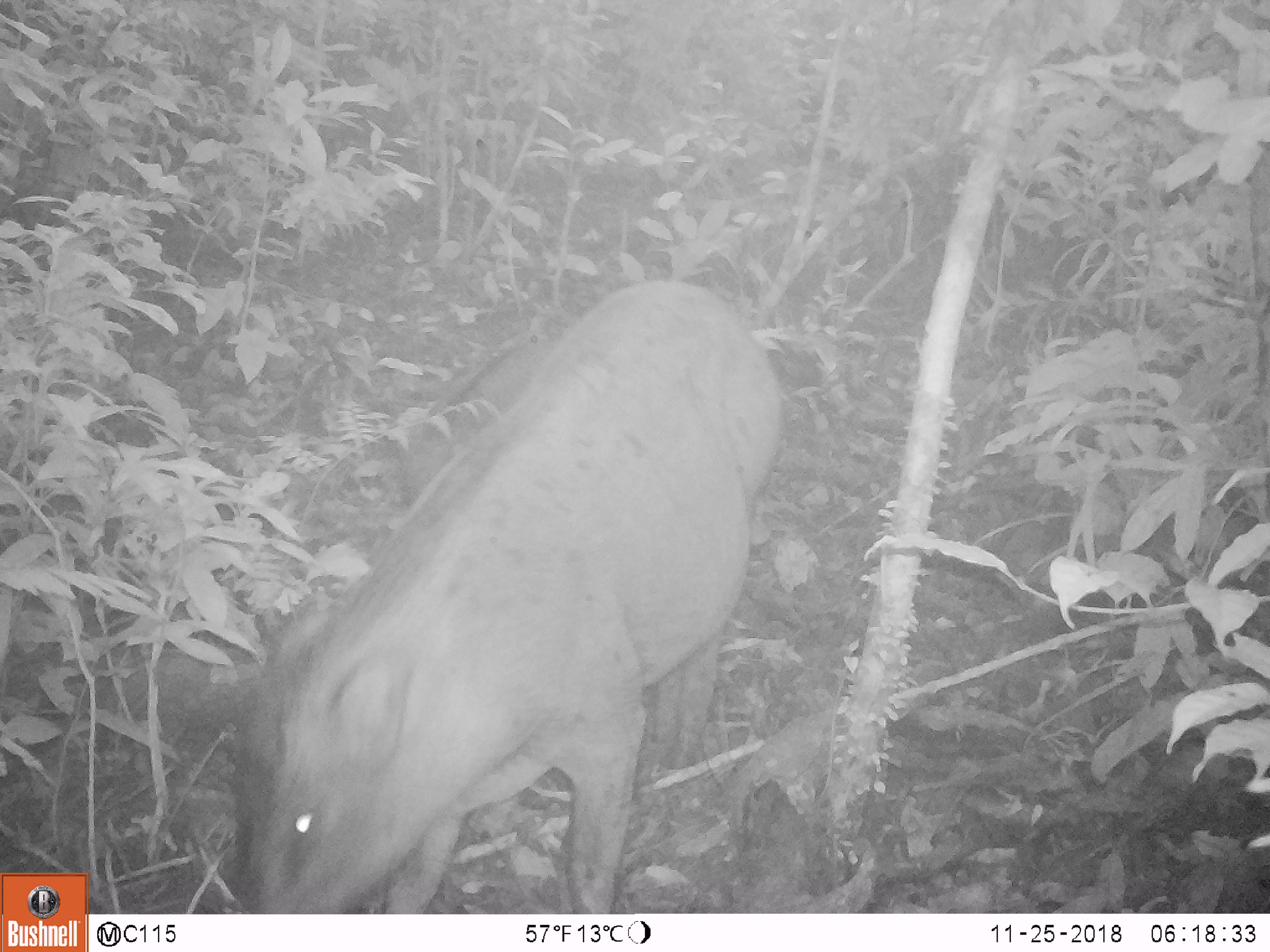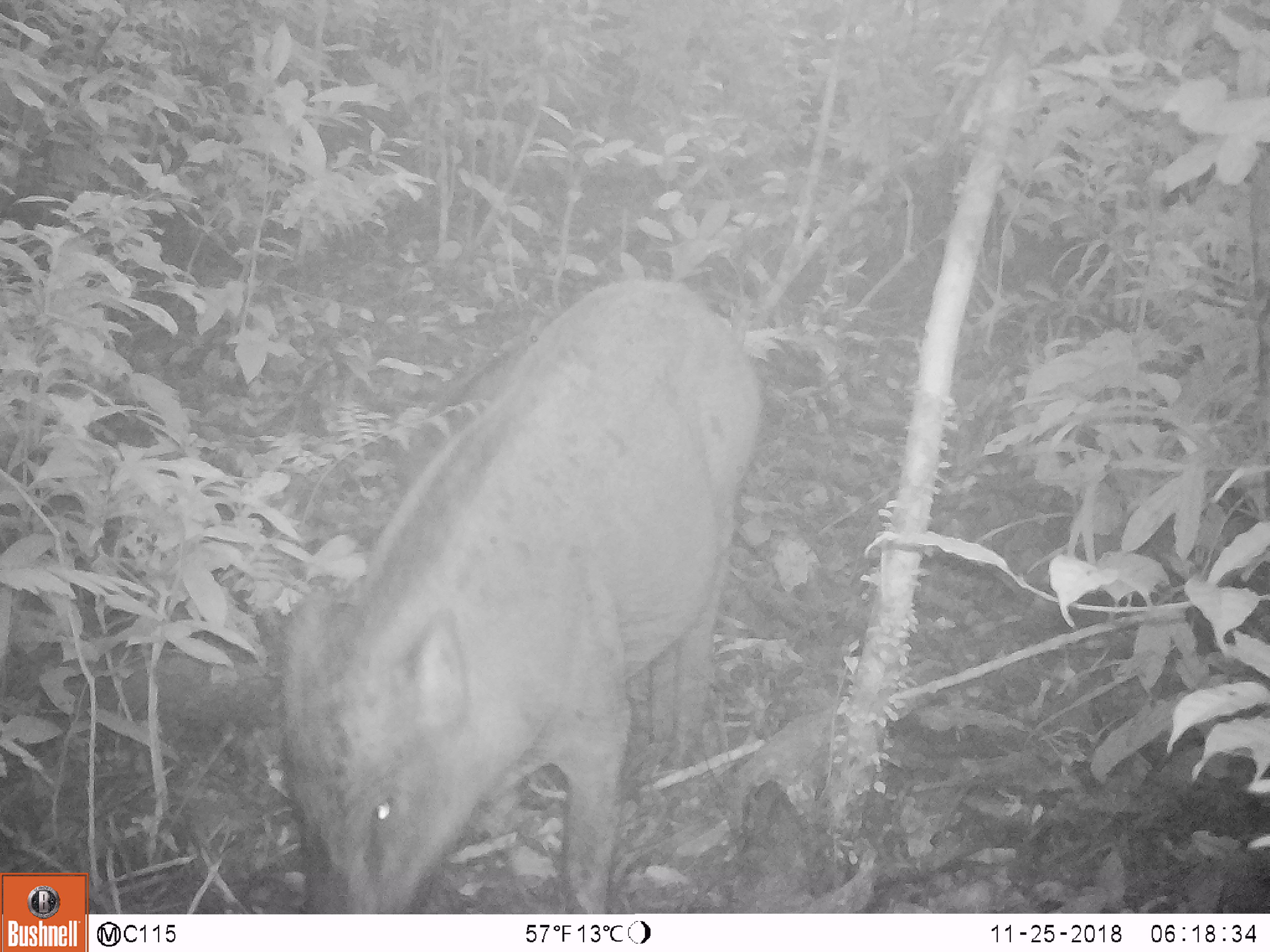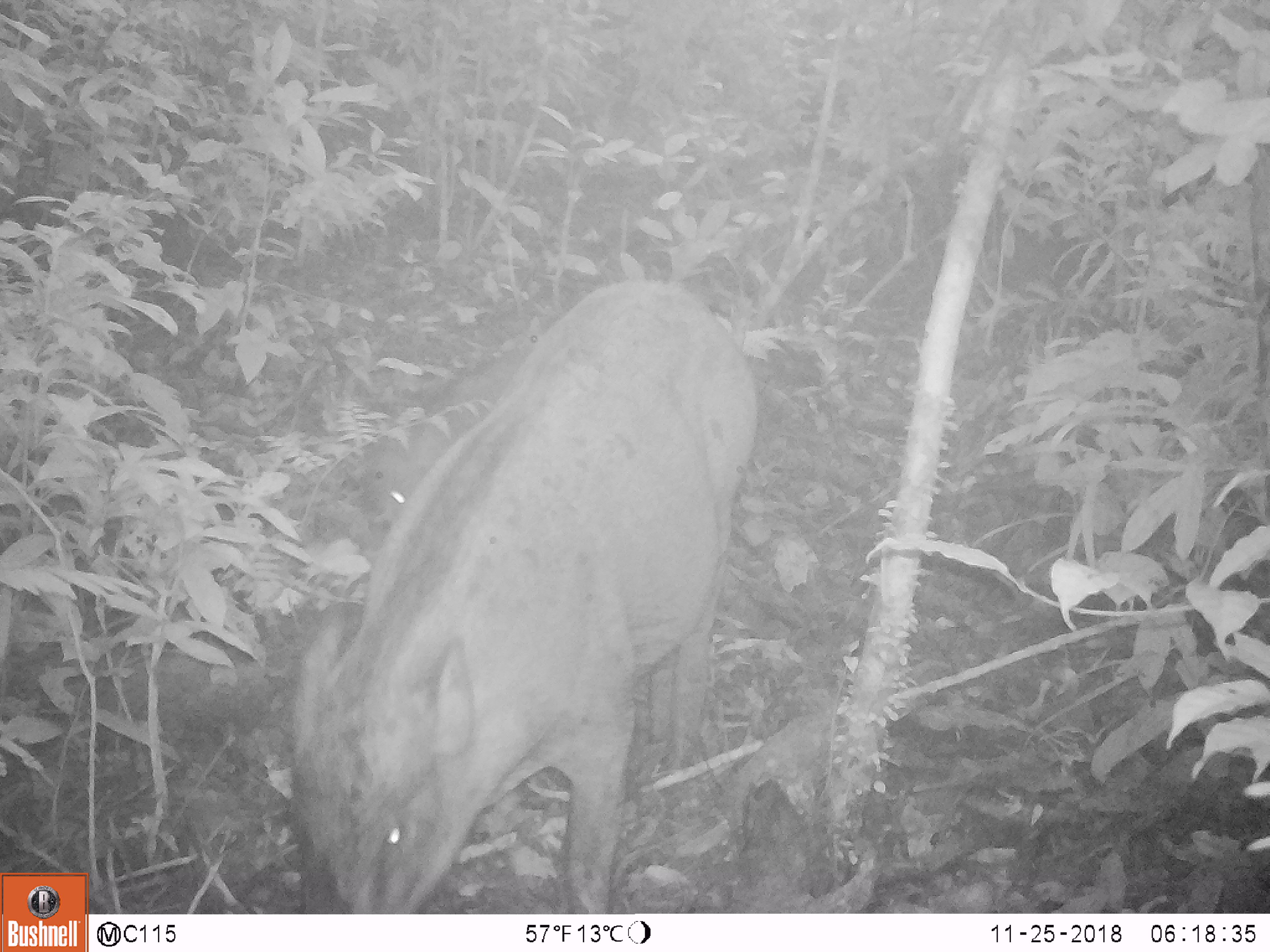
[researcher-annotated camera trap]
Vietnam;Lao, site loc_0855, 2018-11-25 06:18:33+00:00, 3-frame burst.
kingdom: Animalia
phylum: Chordata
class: Mammalia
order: Artiodactyla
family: Suidae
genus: Sus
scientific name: Sus scrofa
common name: eurasian wild pig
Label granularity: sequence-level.